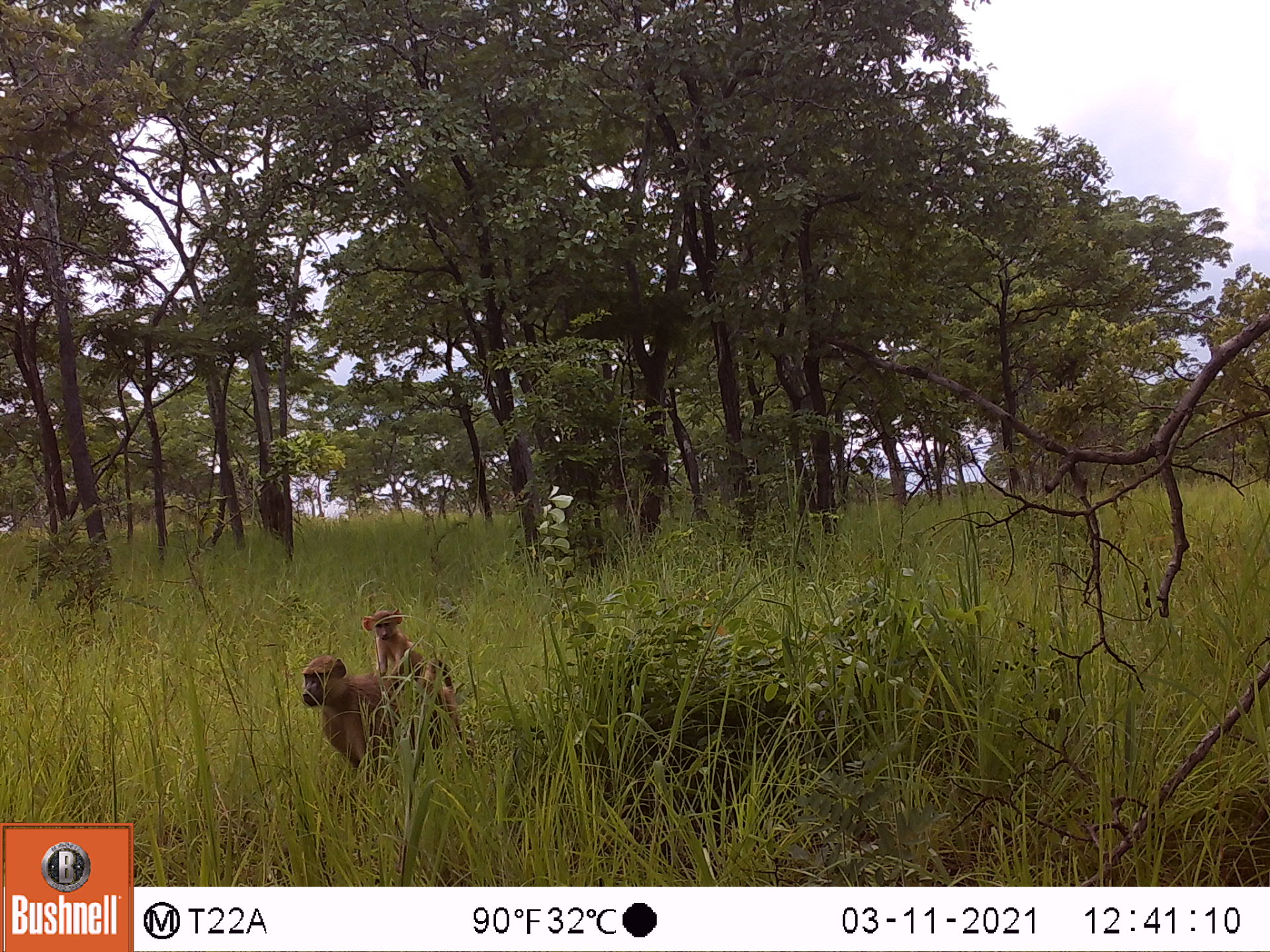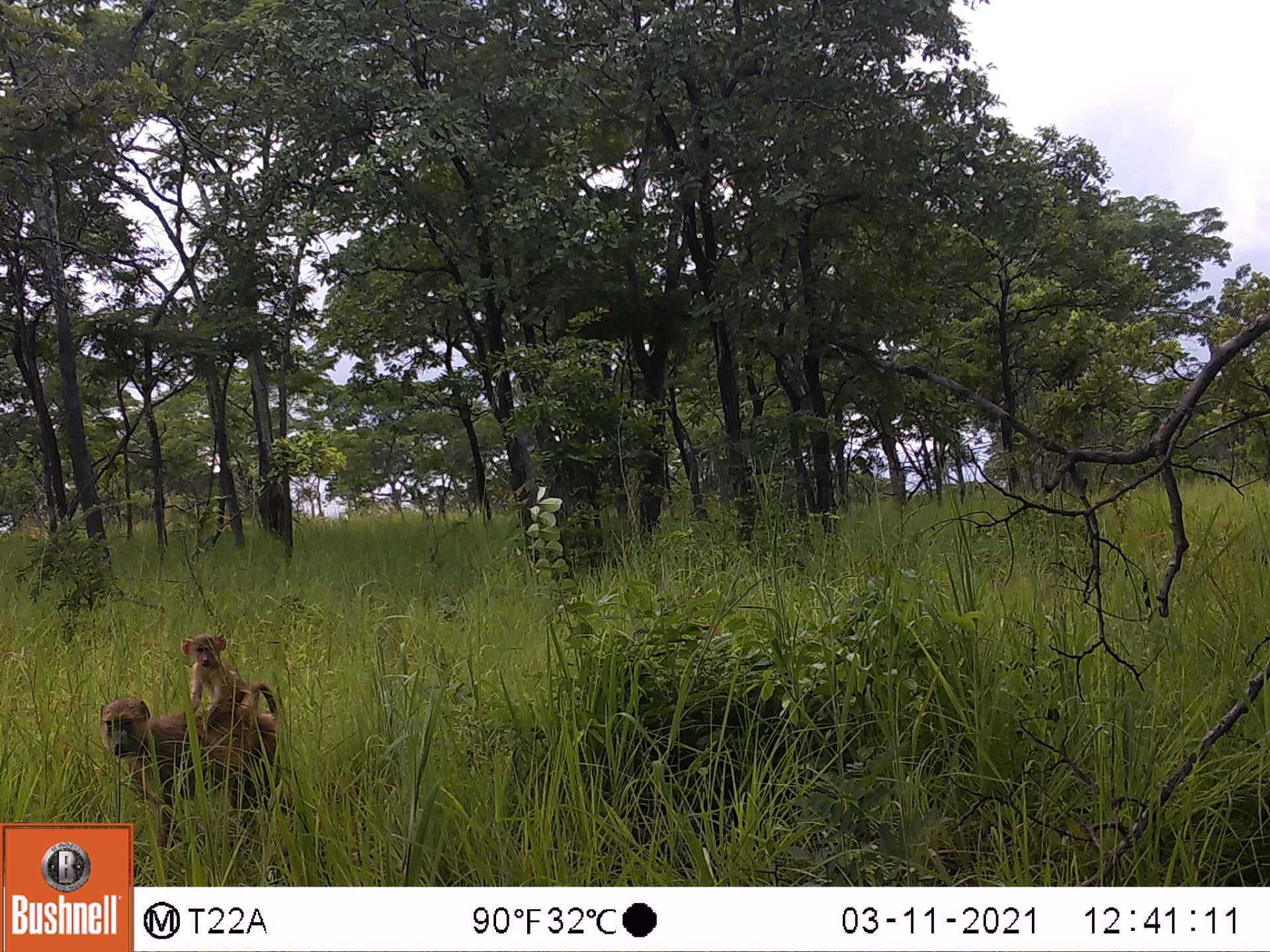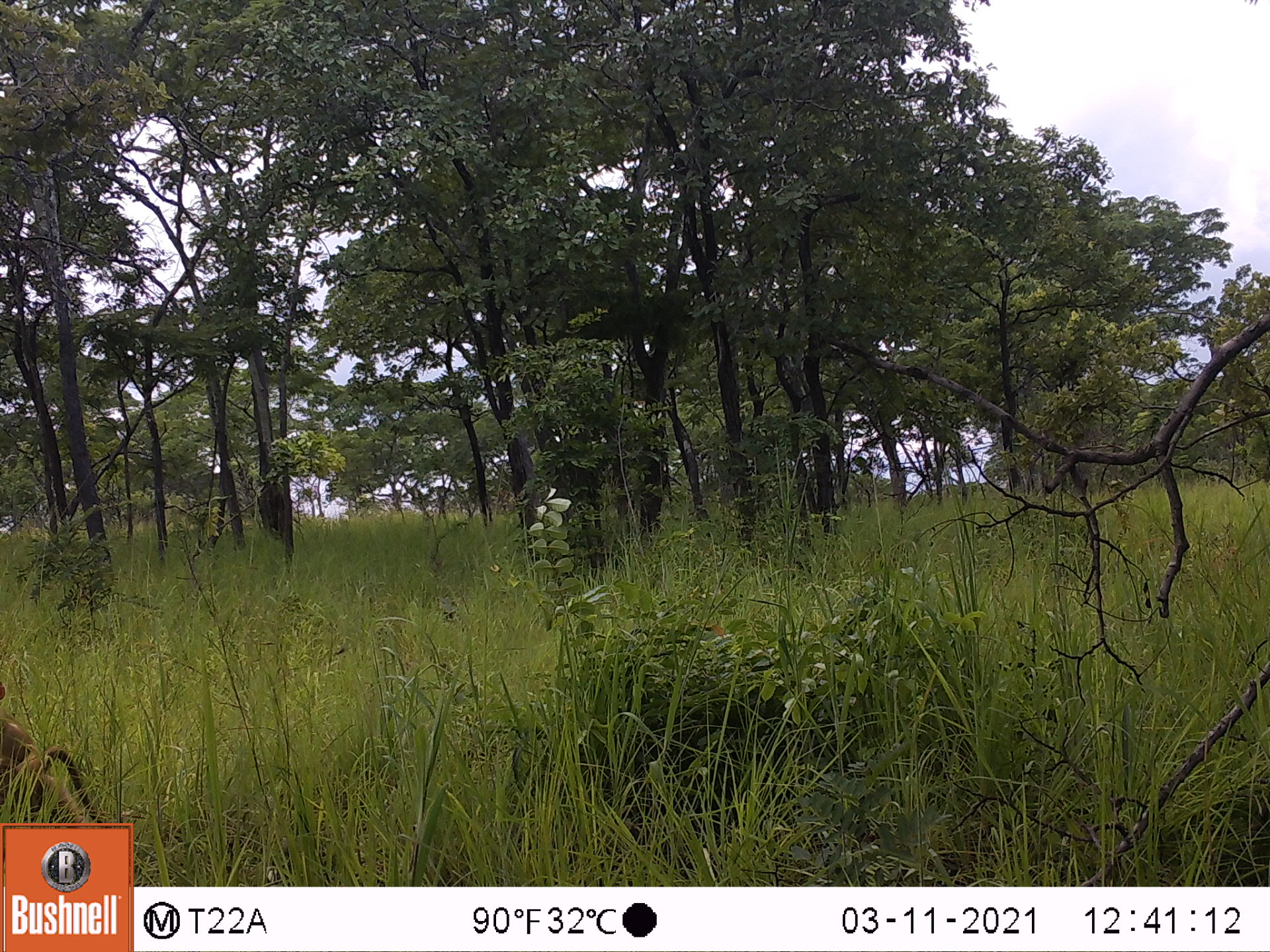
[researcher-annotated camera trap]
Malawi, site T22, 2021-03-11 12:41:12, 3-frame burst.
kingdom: Animalia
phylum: Chordata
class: Mammalia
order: Primates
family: Cercopithecidae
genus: Papio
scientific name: Papio cynocephalus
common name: yellow baboon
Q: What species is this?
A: Yellow baboon (Papio cynocephalus).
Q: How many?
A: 2.